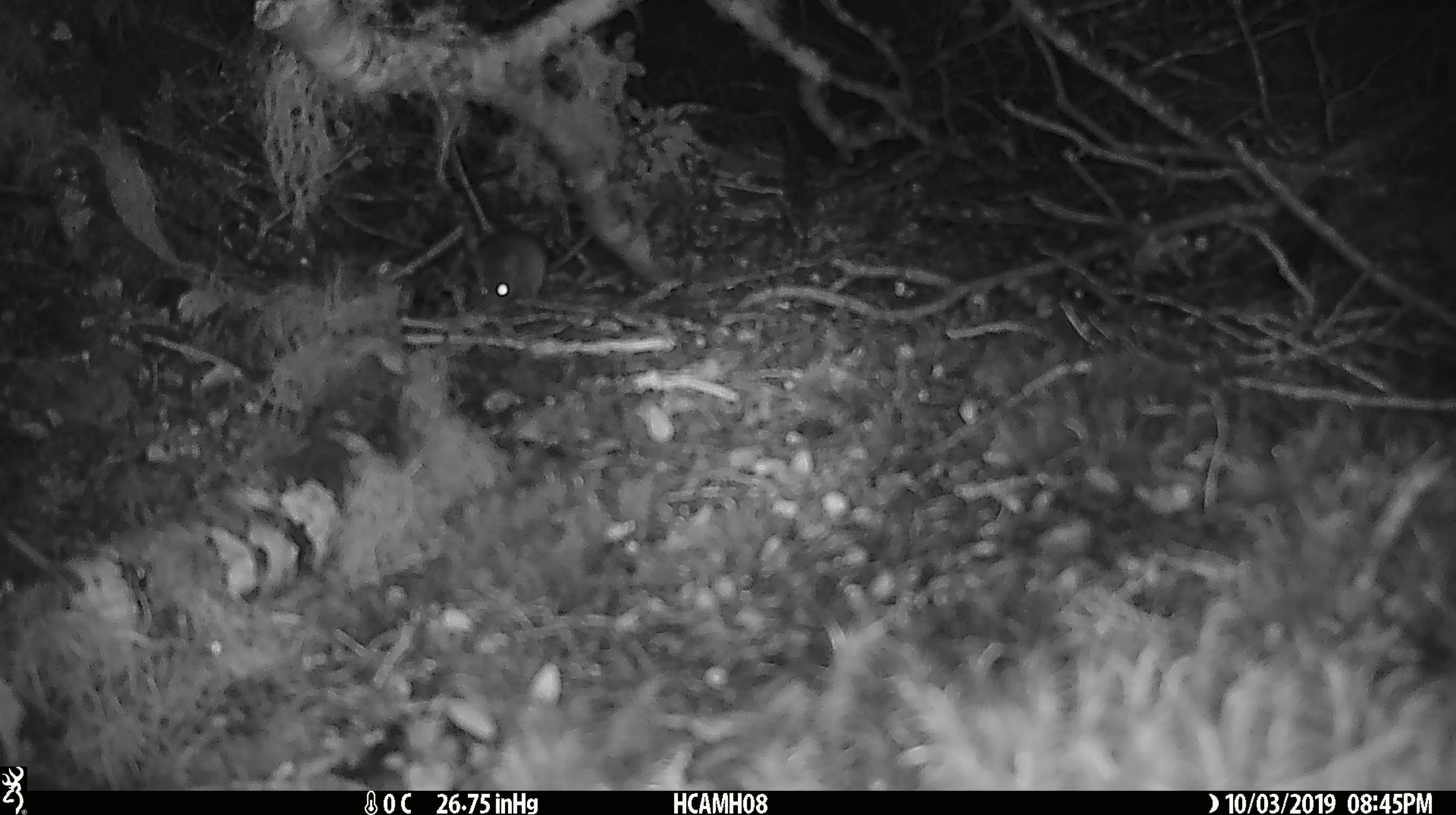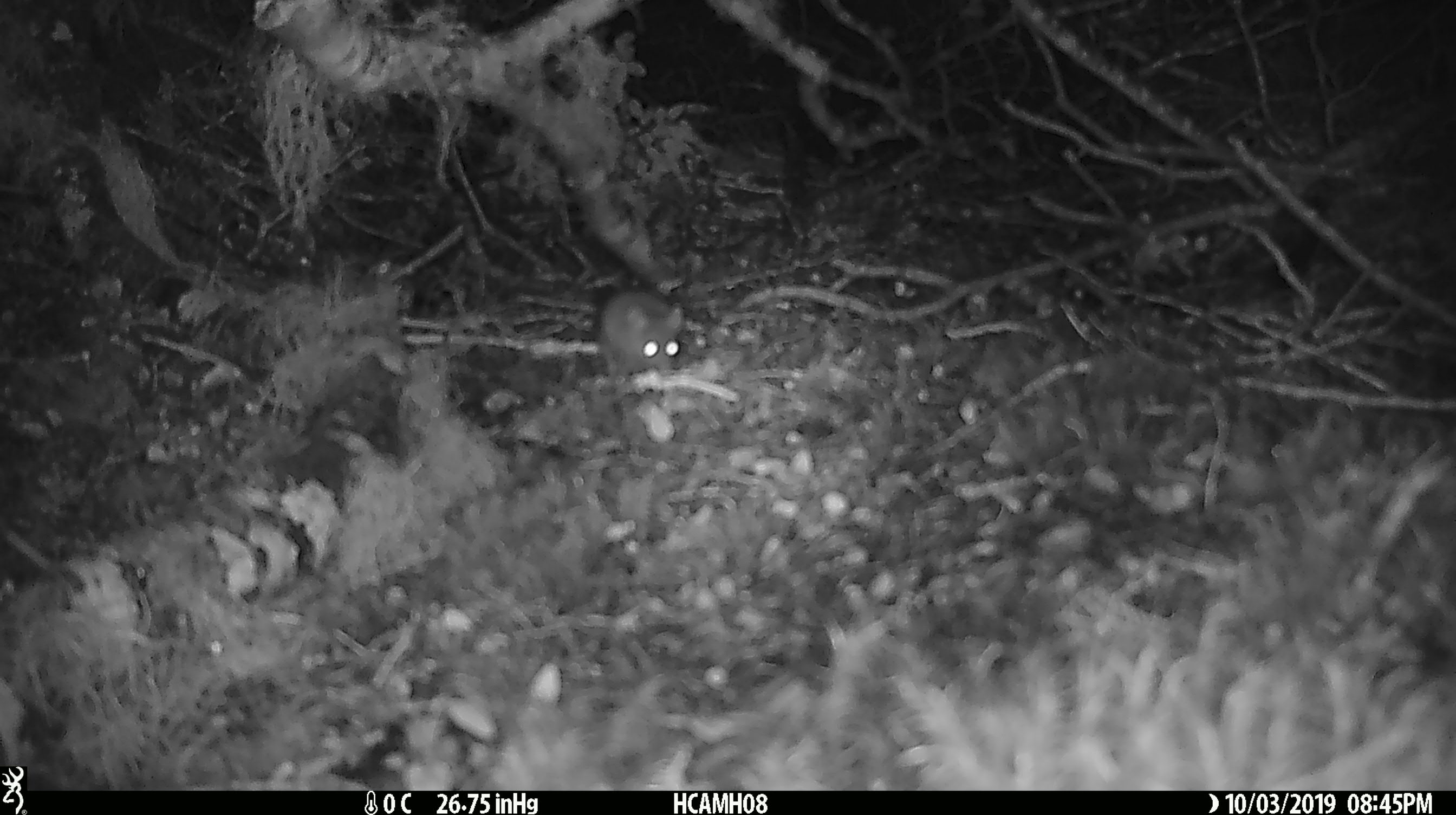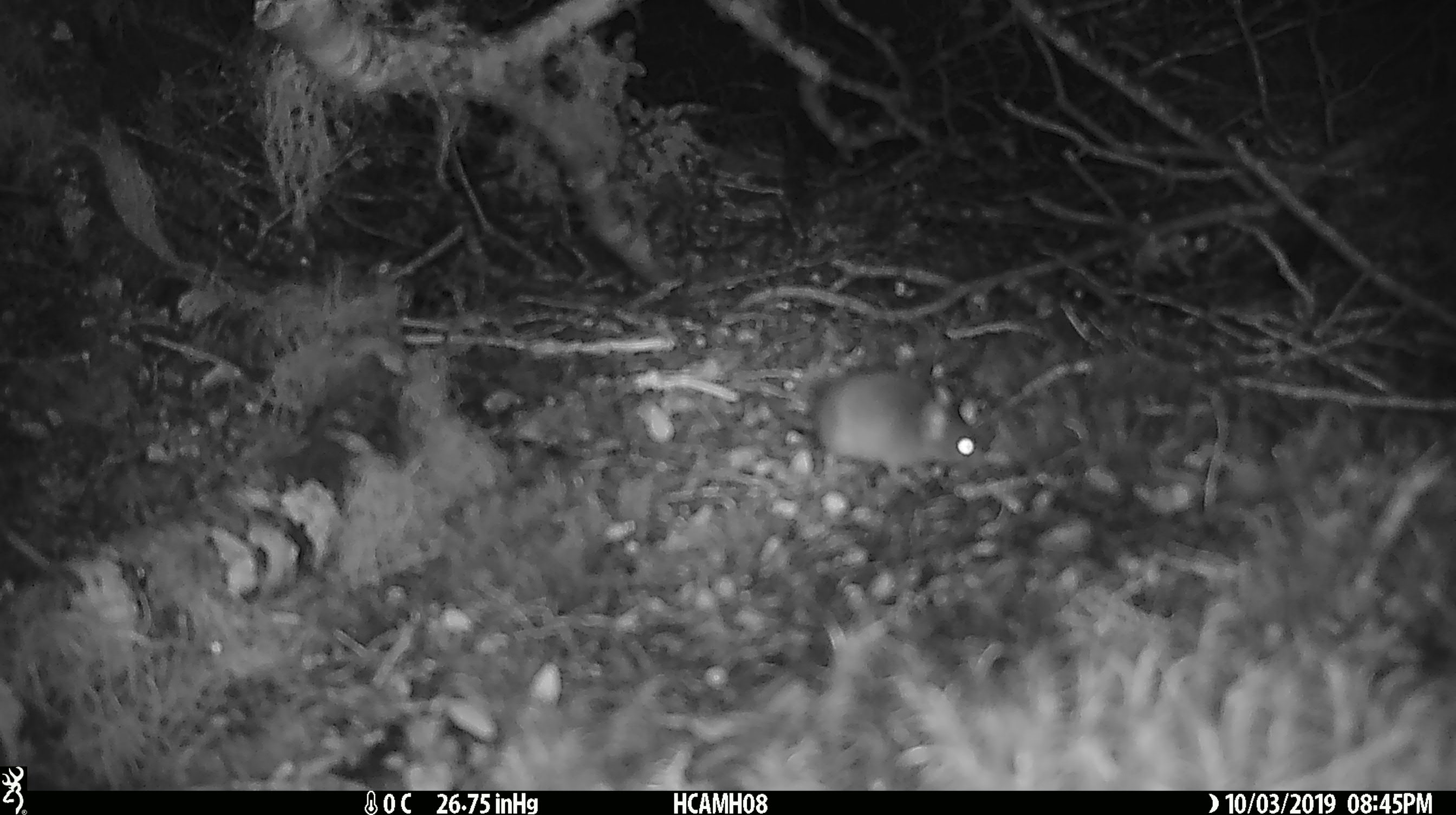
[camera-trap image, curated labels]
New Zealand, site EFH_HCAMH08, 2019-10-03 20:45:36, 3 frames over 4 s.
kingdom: Animalia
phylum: Chordata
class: Mammalia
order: Rodentia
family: Muridae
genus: Mus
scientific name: Mus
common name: mouse